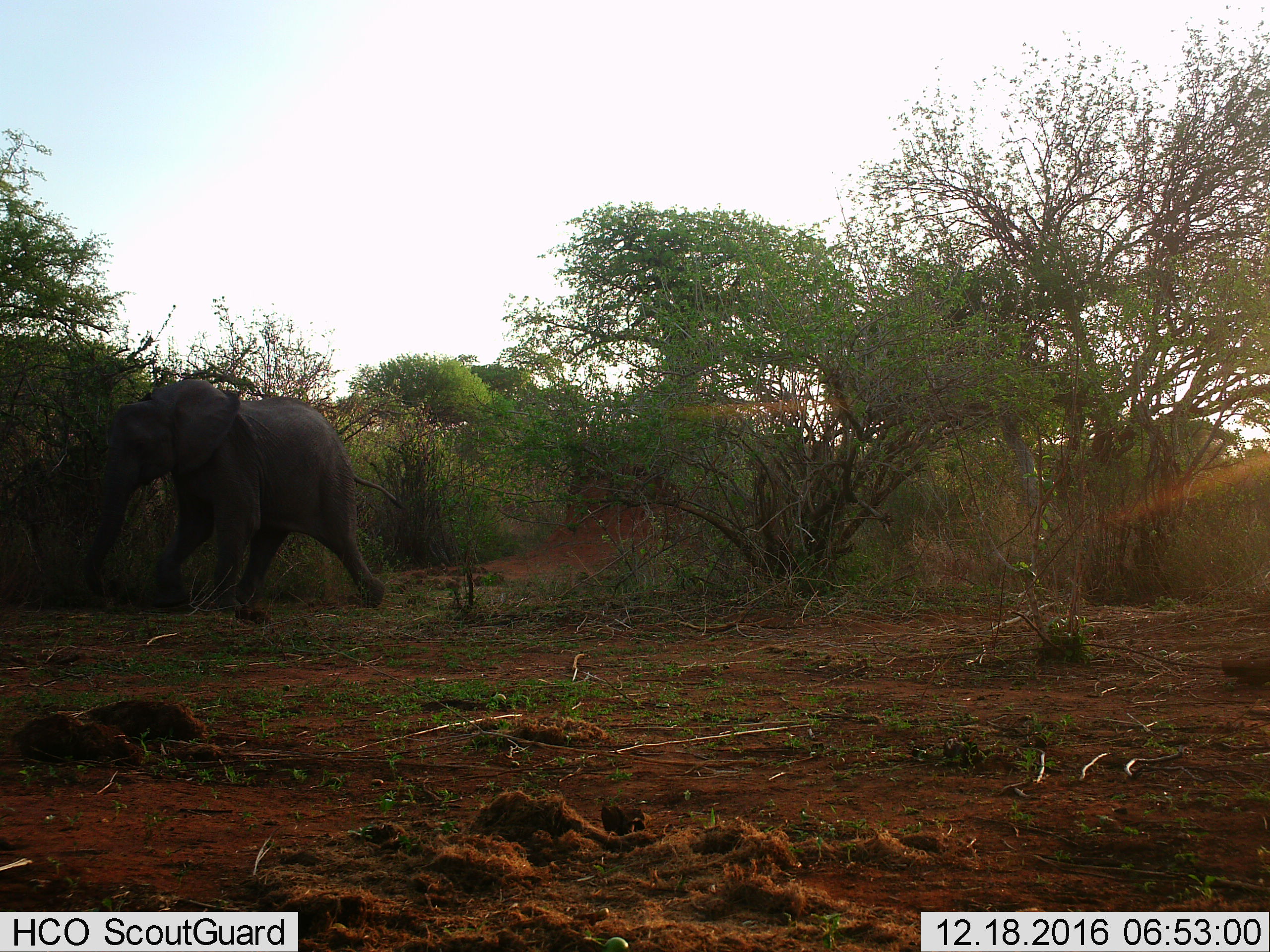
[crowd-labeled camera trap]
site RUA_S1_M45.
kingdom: Animalia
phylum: Chordata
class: Mammalia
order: Proboscidea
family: Elephantidae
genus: Loxodonta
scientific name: Loxodonta africana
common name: african bush elephant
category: elephant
Elephant (african bush elephant) (Loxodonta africana), count 1. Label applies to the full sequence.